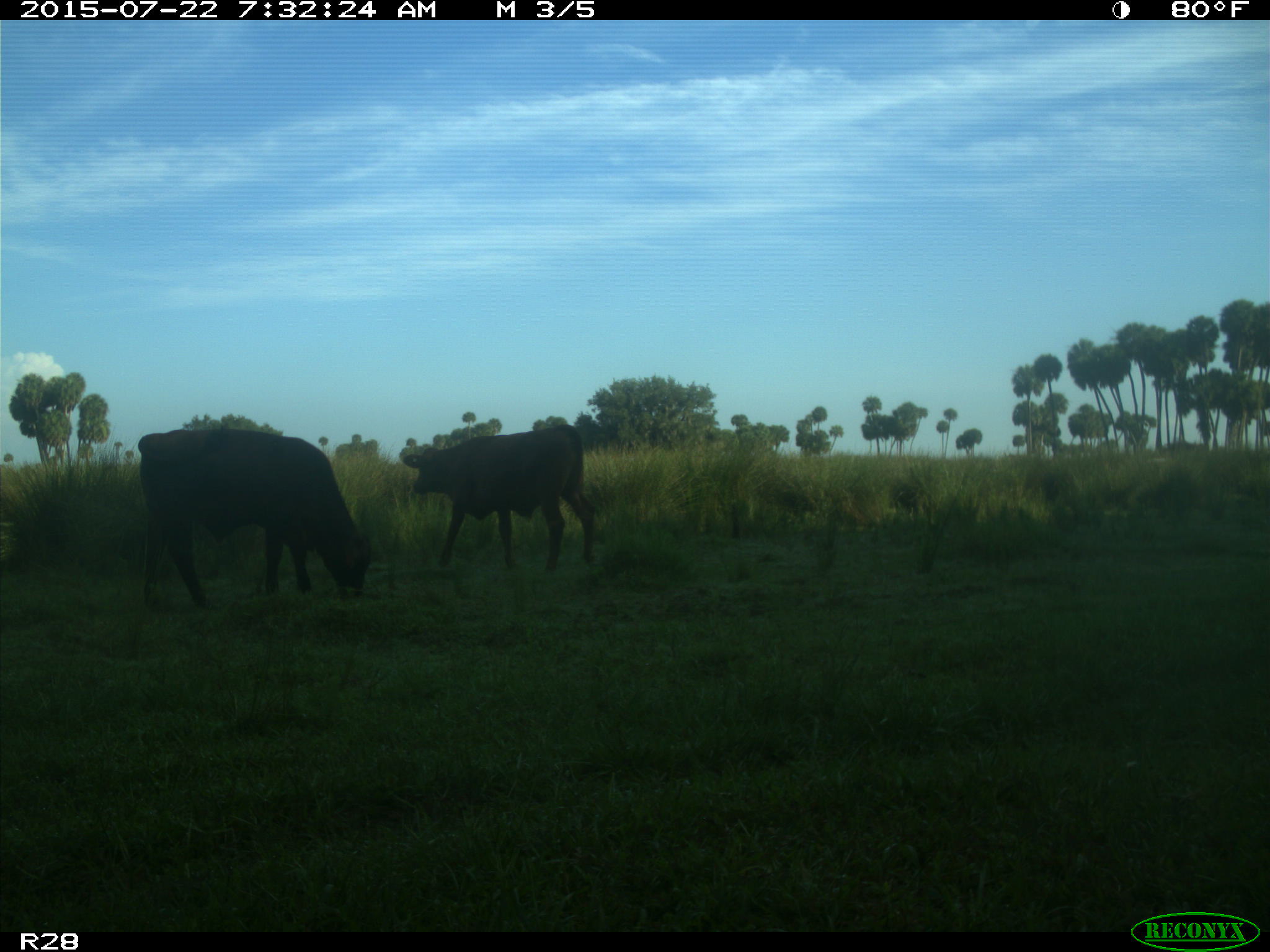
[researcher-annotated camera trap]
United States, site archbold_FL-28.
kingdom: Animalia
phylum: Chordata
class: Mammalia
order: Artiodactyla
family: Bovidae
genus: Bos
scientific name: Bos taurus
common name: domestic cow